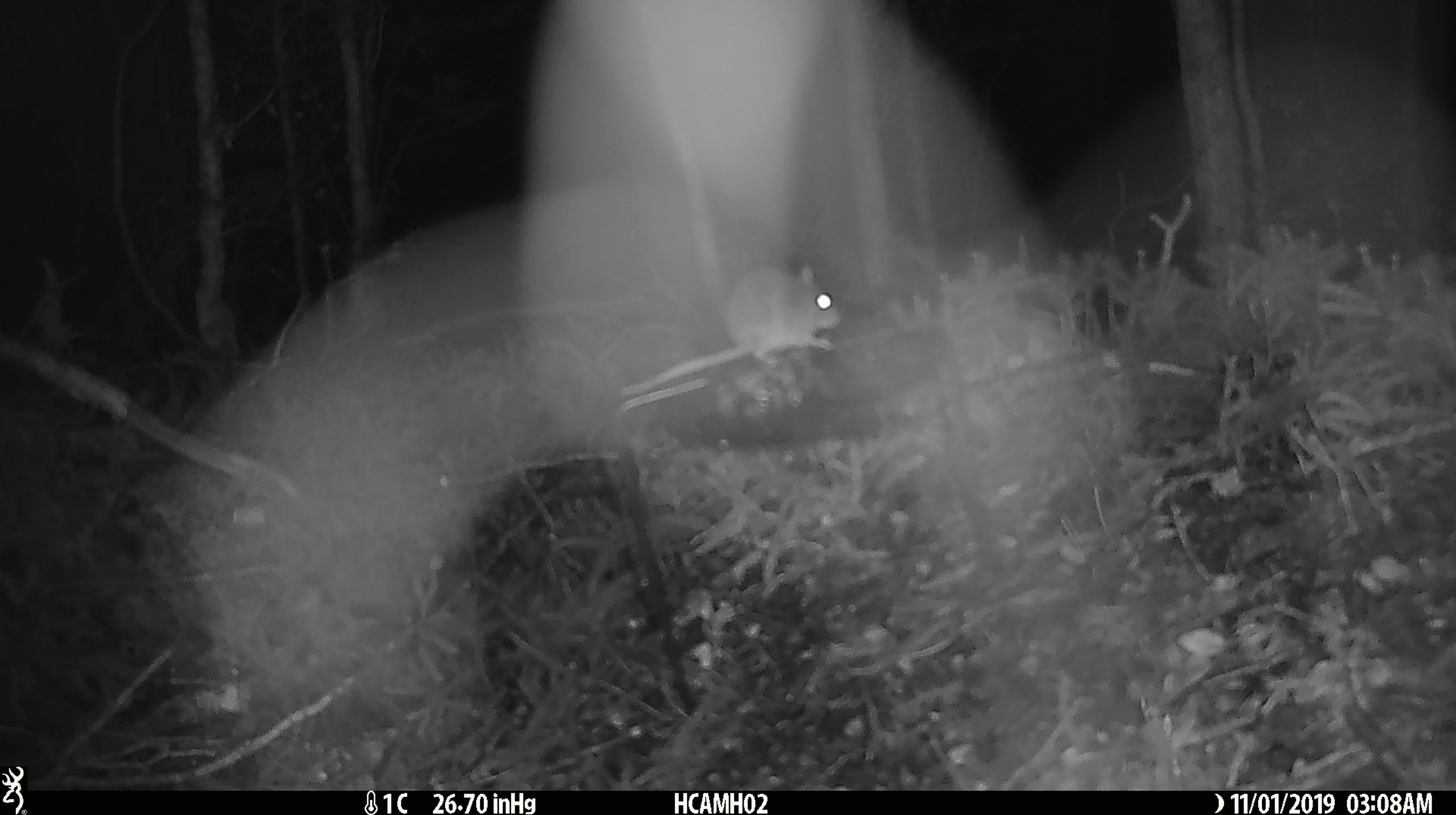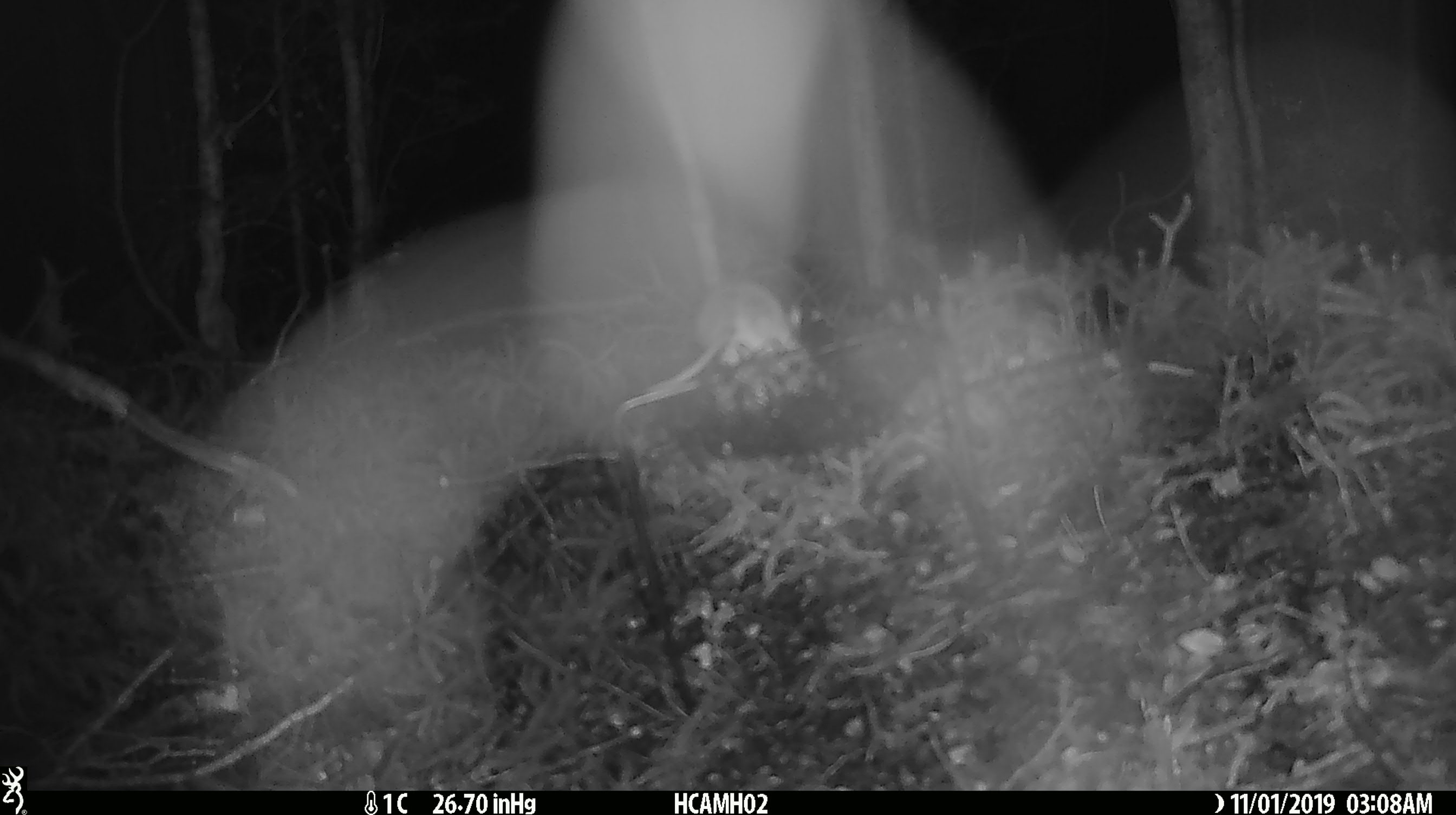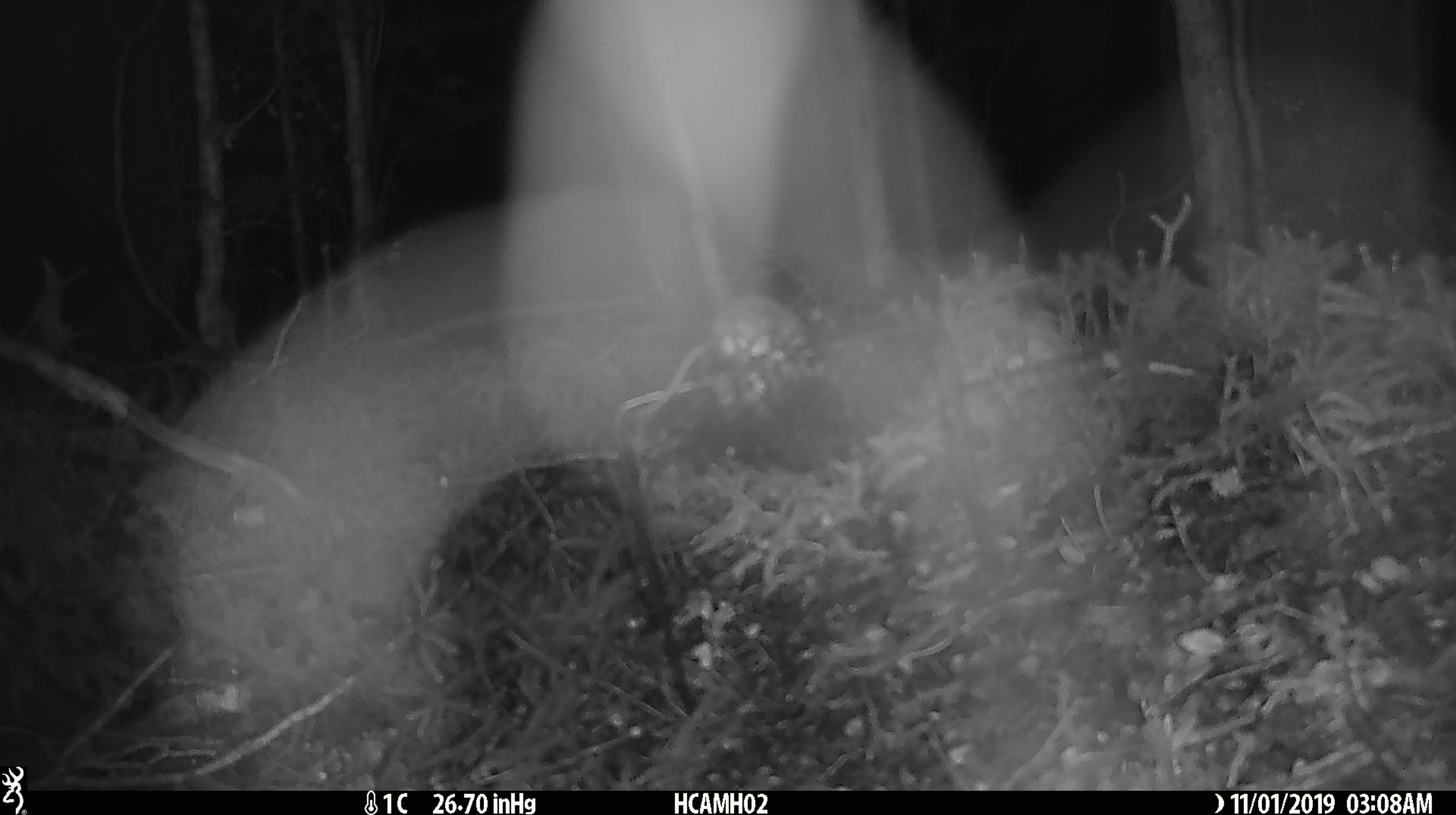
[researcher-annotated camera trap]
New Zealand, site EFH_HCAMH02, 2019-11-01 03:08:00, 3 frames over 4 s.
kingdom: Animalia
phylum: Chordata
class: Mammalia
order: Rodentia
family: Muridae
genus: Mus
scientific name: Mus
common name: mouse